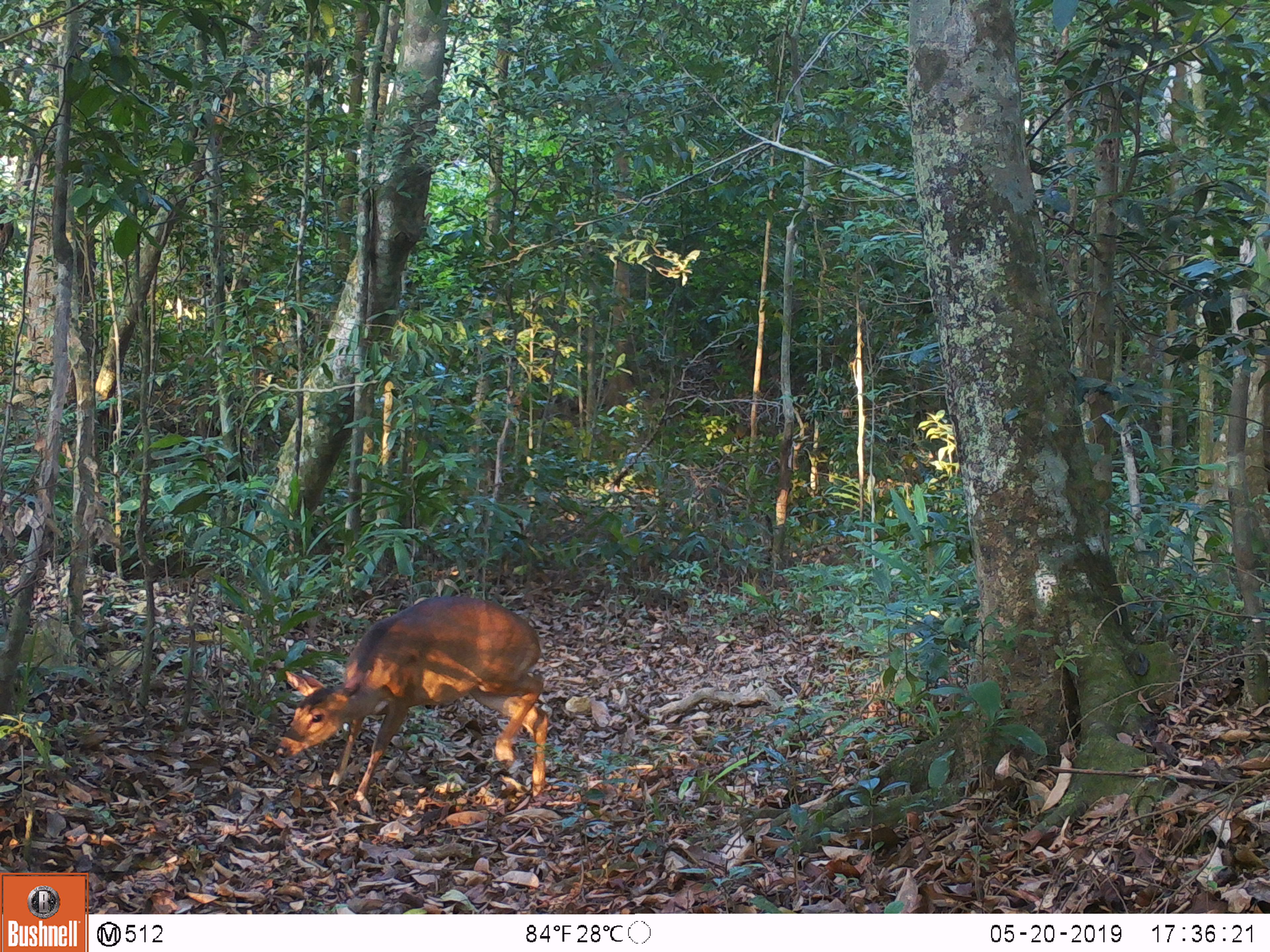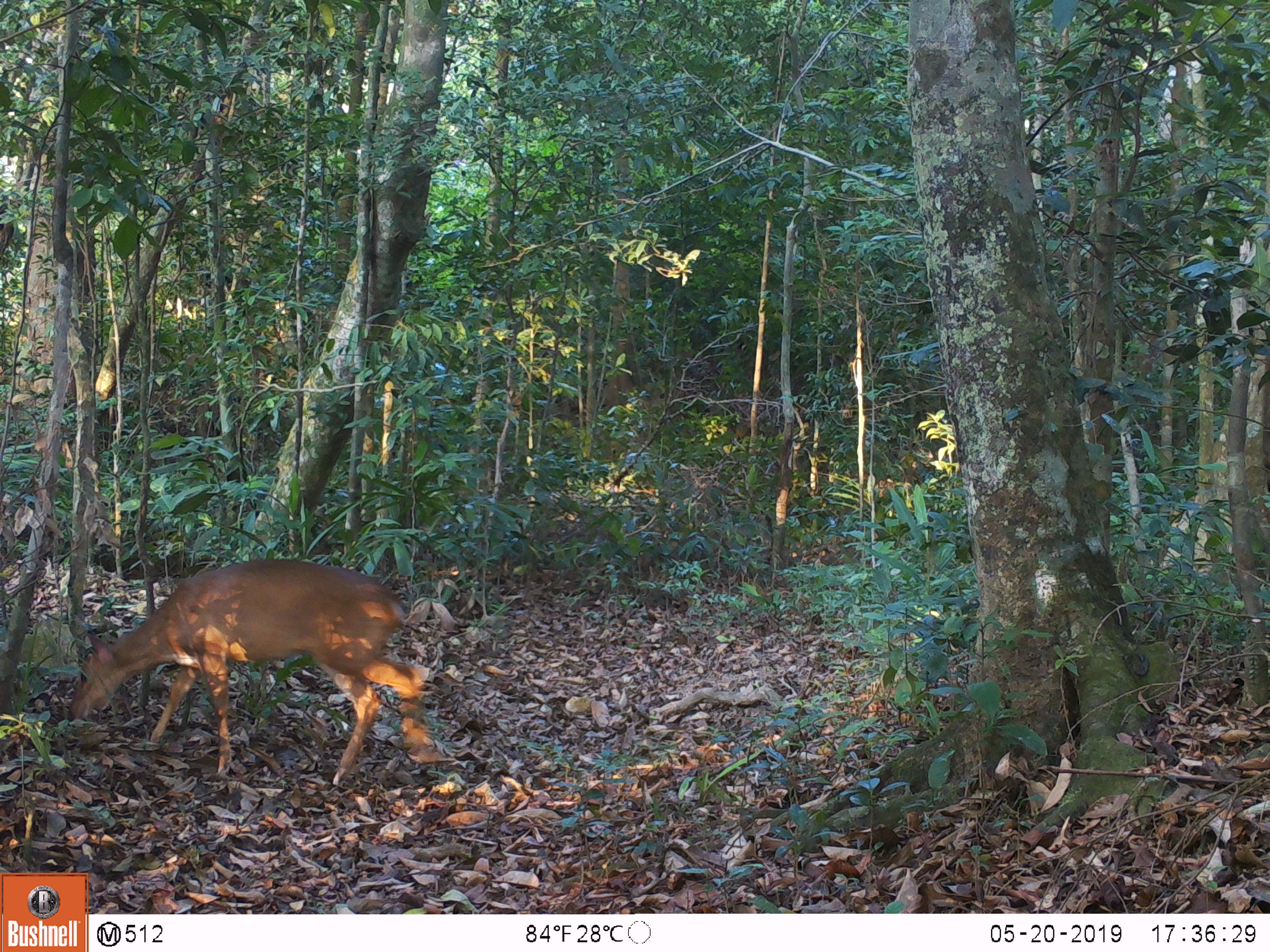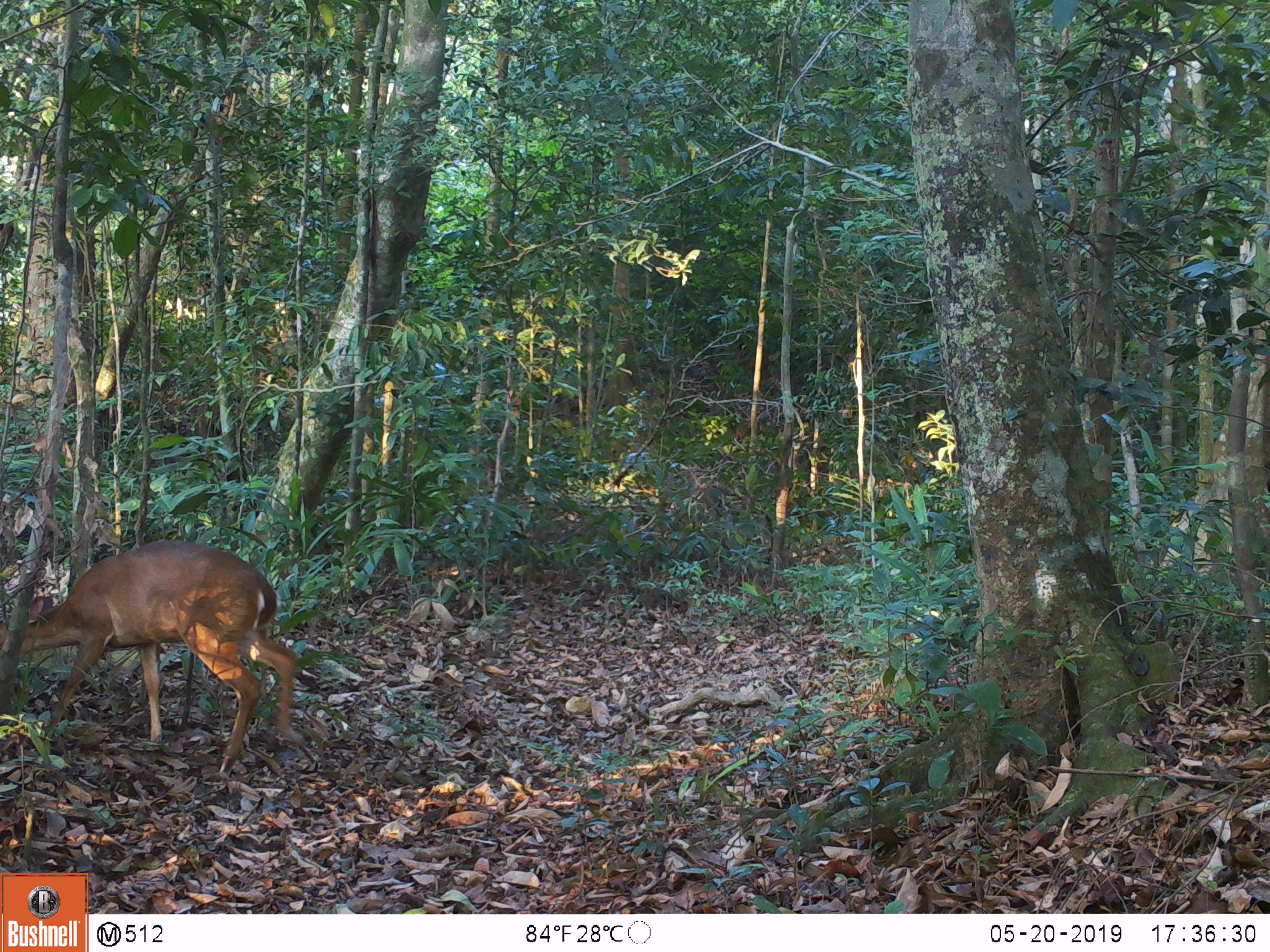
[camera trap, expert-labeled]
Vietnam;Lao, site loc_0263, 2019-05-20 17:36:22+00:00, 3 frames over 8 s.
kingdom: Animalia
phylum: Chordata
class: Mammalia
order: Artiodactyla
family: Cervidae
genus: Muntiacus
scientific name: Muntiacus vuquangensis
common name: large-antlered muntjac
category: large antlered muntjac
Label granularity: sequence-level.